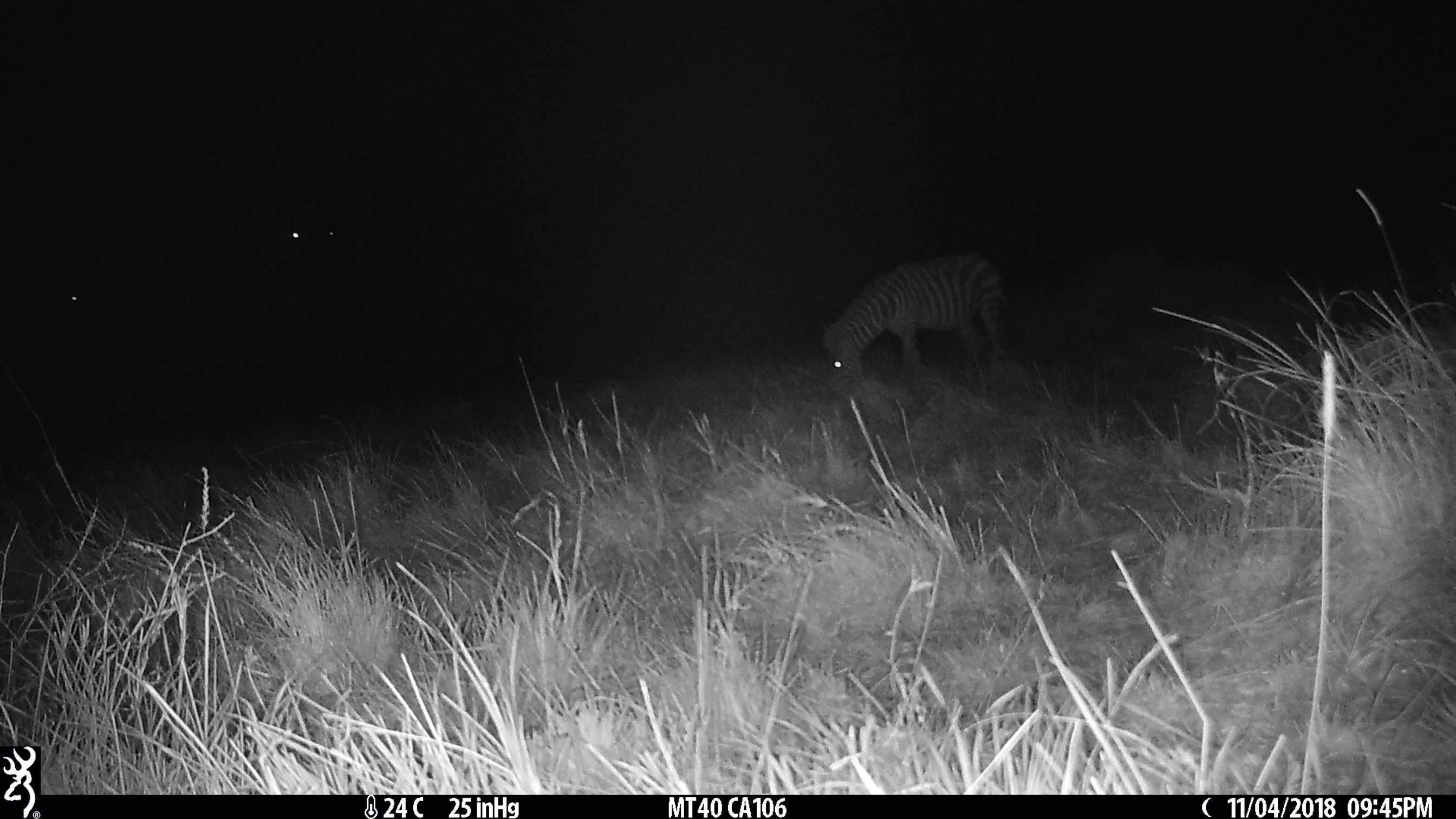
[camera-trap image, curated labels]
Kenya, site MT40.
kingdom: Animalia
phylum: Chordata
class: Mammalia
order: Perissodactyla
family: Equidae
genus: Equus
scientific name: Equus quagga burchellii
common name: burchell's zebra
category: zebra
Zebra (burchell's zebra) (Equus quagga burchellii).